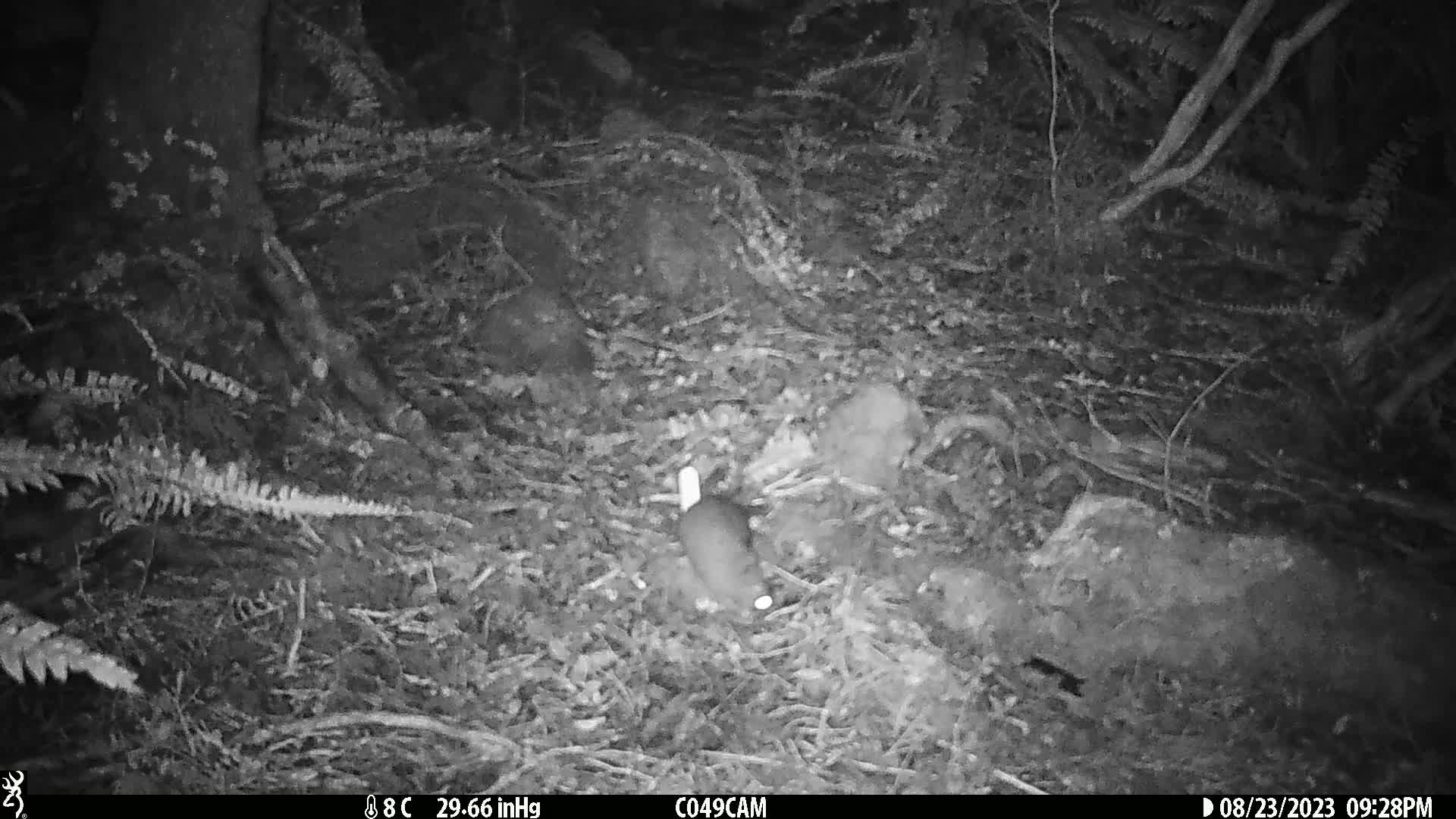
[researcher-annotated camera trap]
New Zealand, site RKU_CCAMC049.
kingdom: Animalia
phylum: Chordata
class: Mammalia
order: Rodentia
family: Muridae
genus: Rattus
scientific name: Rattus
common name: rat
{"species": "rat (Rattus)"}